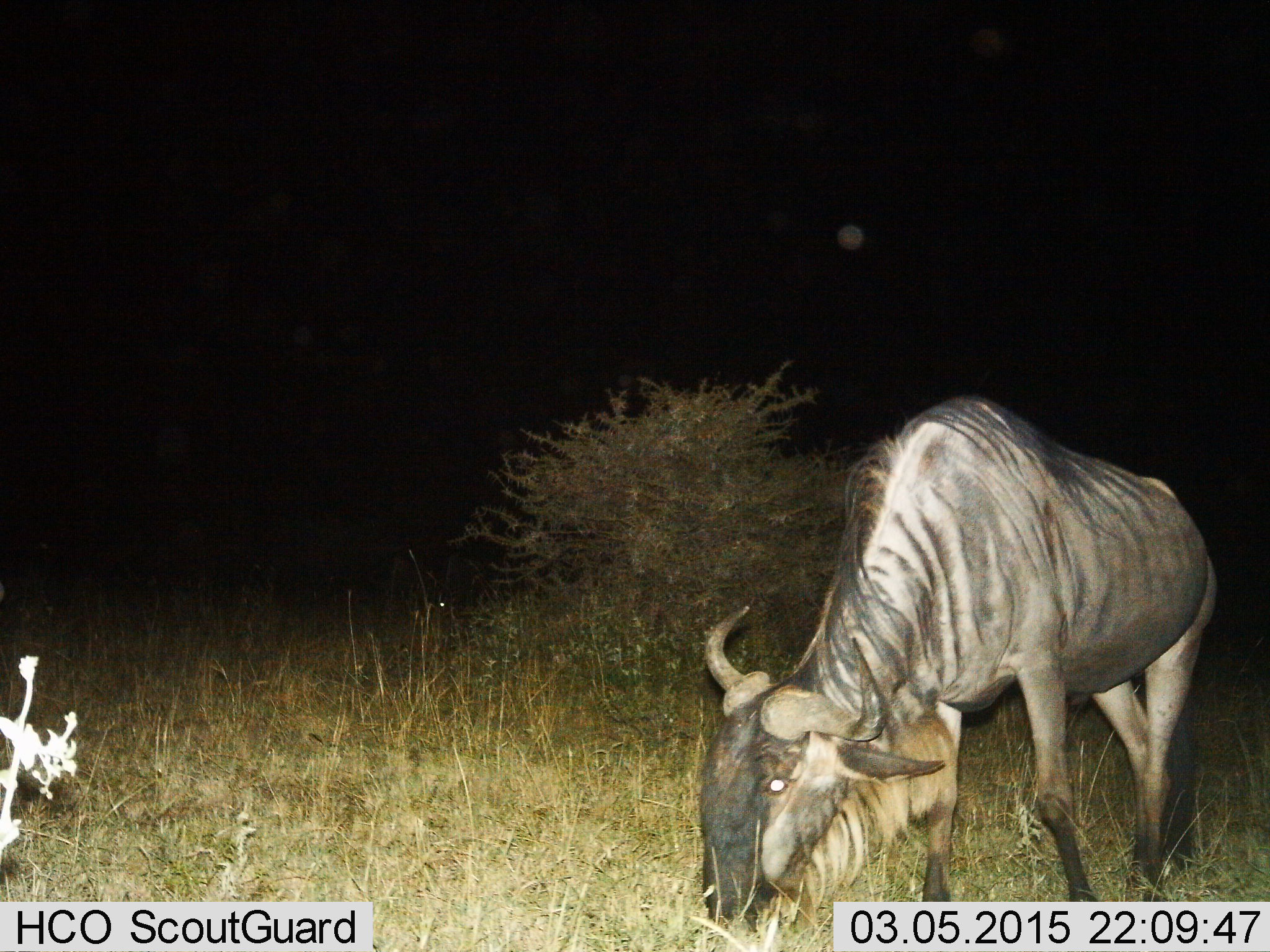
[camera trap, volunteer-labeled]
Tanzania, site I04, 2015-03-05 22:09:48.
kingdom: Animalia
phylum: Chordata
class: Mammalia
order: Artiodactyla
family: Bovidae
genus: Connochaetes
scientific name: Connochaetes taurinus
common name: blue wildebeest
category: wildebeest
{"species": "wildebeest (blue wildebeest) (Connochaetes taurinus)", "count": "1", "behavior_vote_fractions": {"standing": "30%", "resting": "0%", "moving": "0%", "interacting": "0%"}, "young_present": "0%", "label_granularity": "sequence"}